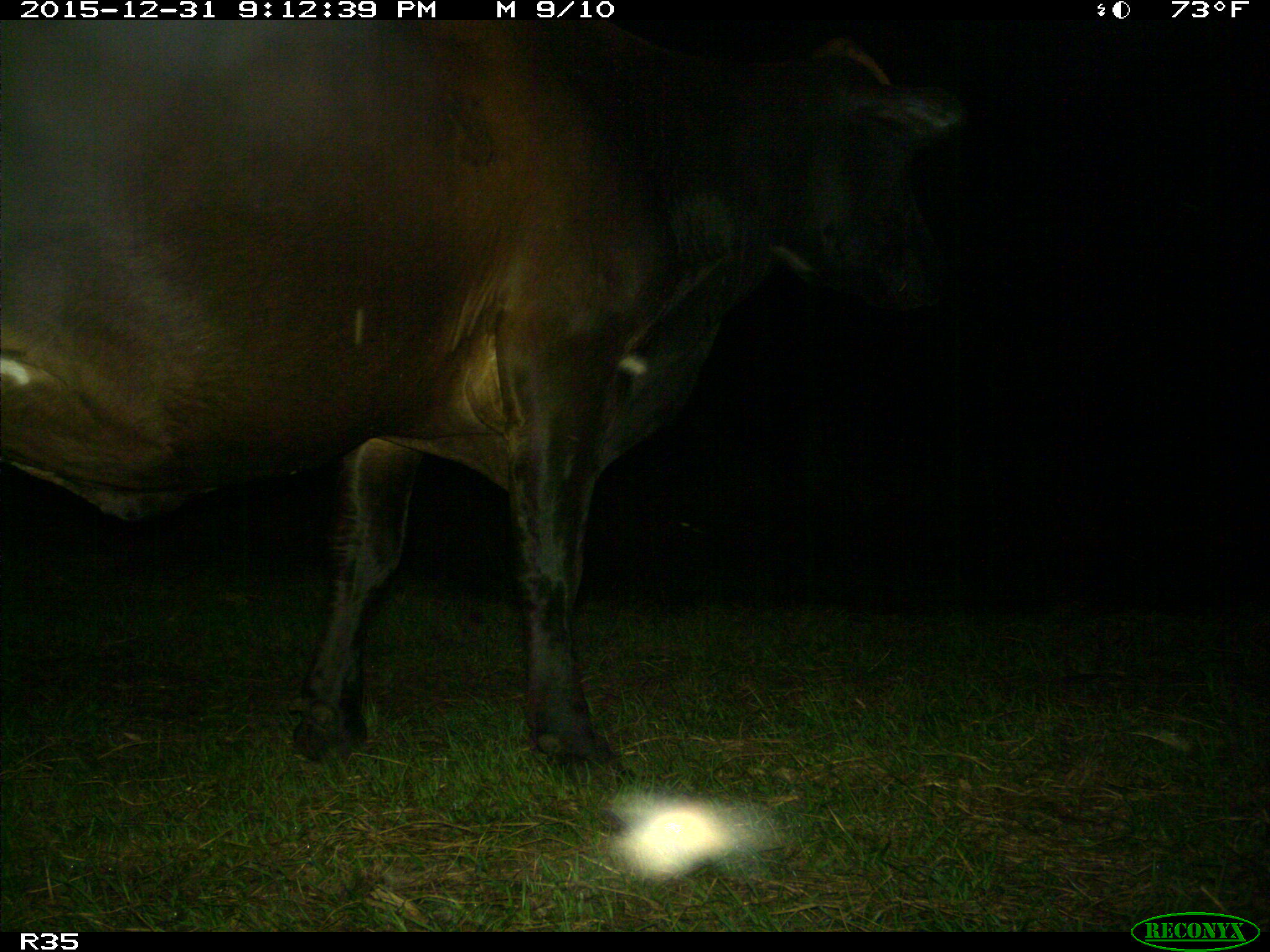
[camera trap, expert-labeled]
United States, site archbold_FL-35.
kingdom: Animalia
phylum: Chordata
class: Mammalia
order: Artiodactyla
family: Bovidae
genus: Bos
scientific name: Bos taurus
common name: domestic cow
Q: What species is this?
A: Bos taurus (domestic cow).